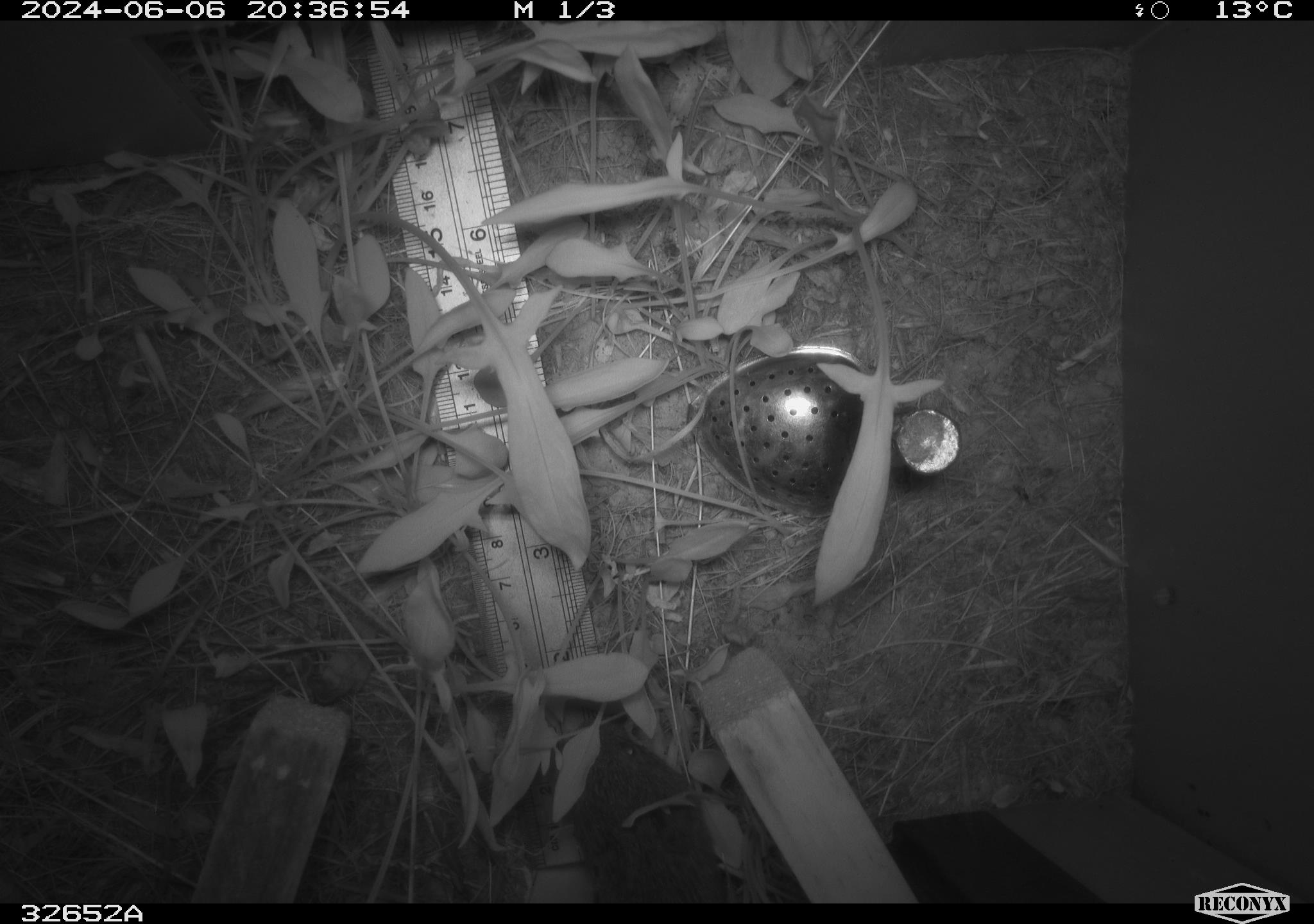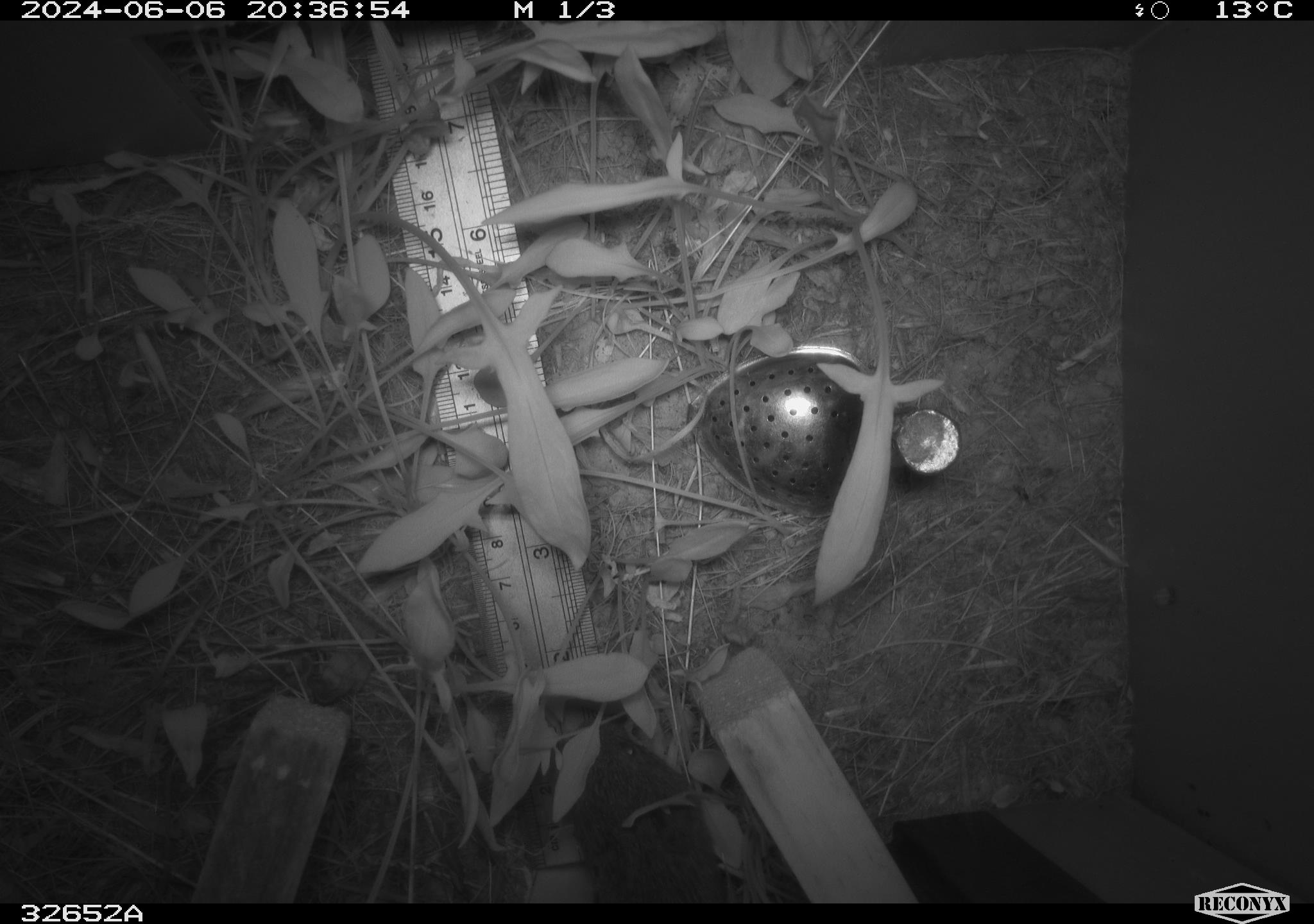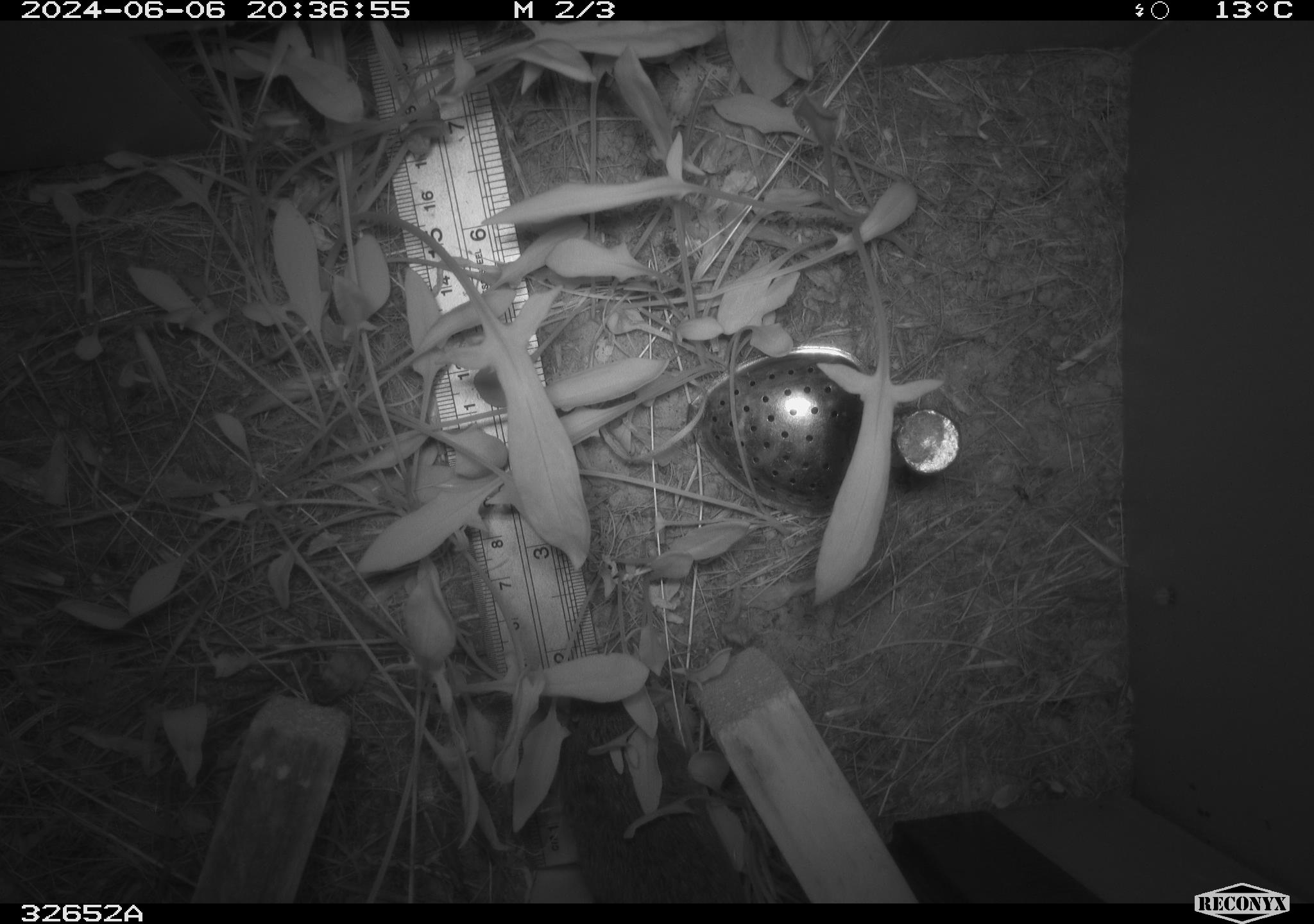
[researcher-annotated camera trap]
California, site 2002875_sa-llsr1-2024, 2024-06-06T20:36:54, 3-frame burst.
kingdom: Animalia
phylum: Chordata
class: Mammalia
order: Rodentia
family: Cricetidae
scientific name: Arvicolinae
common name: voles, lemmings, and muskrats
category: arvicolinae subfamily